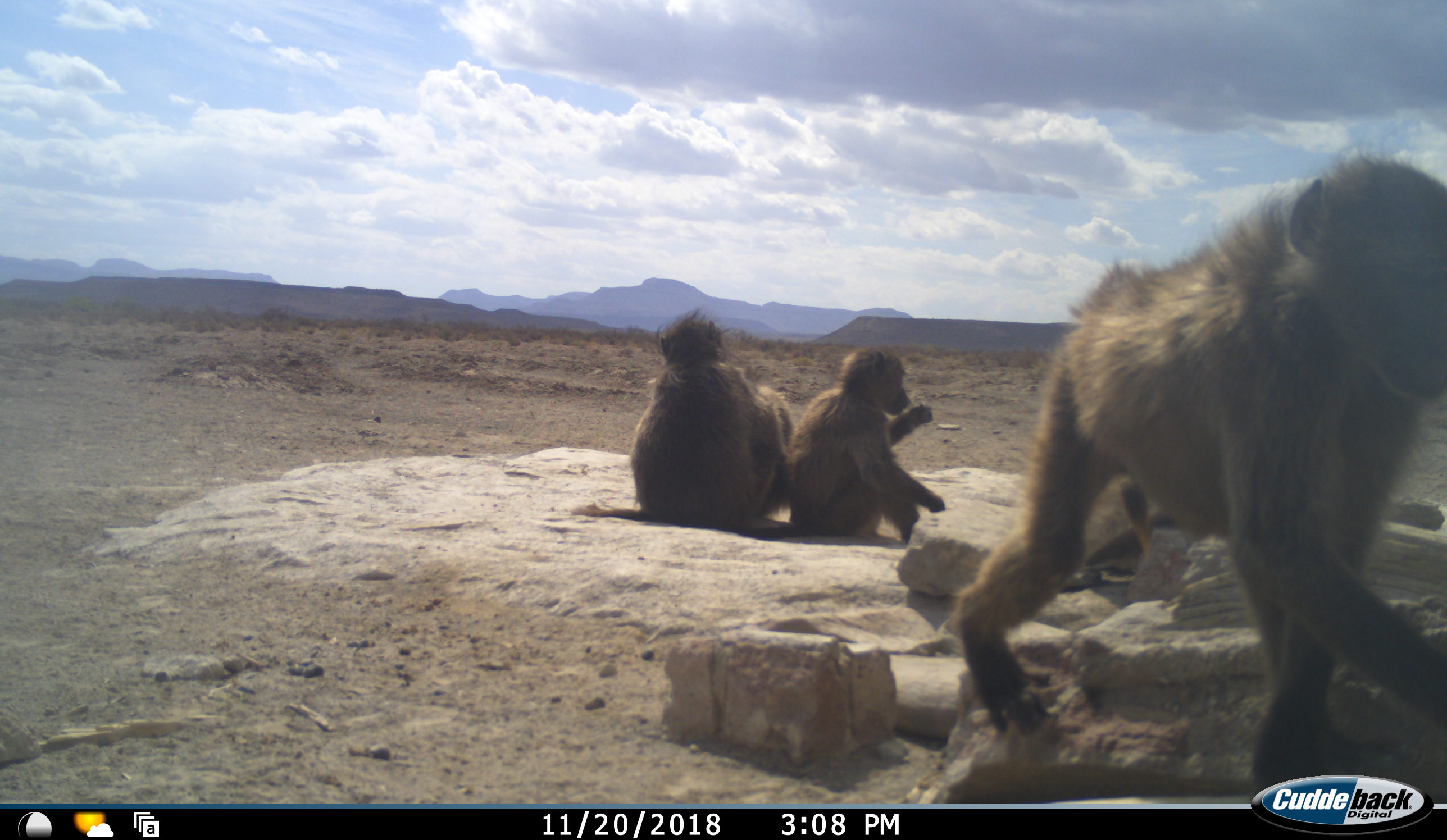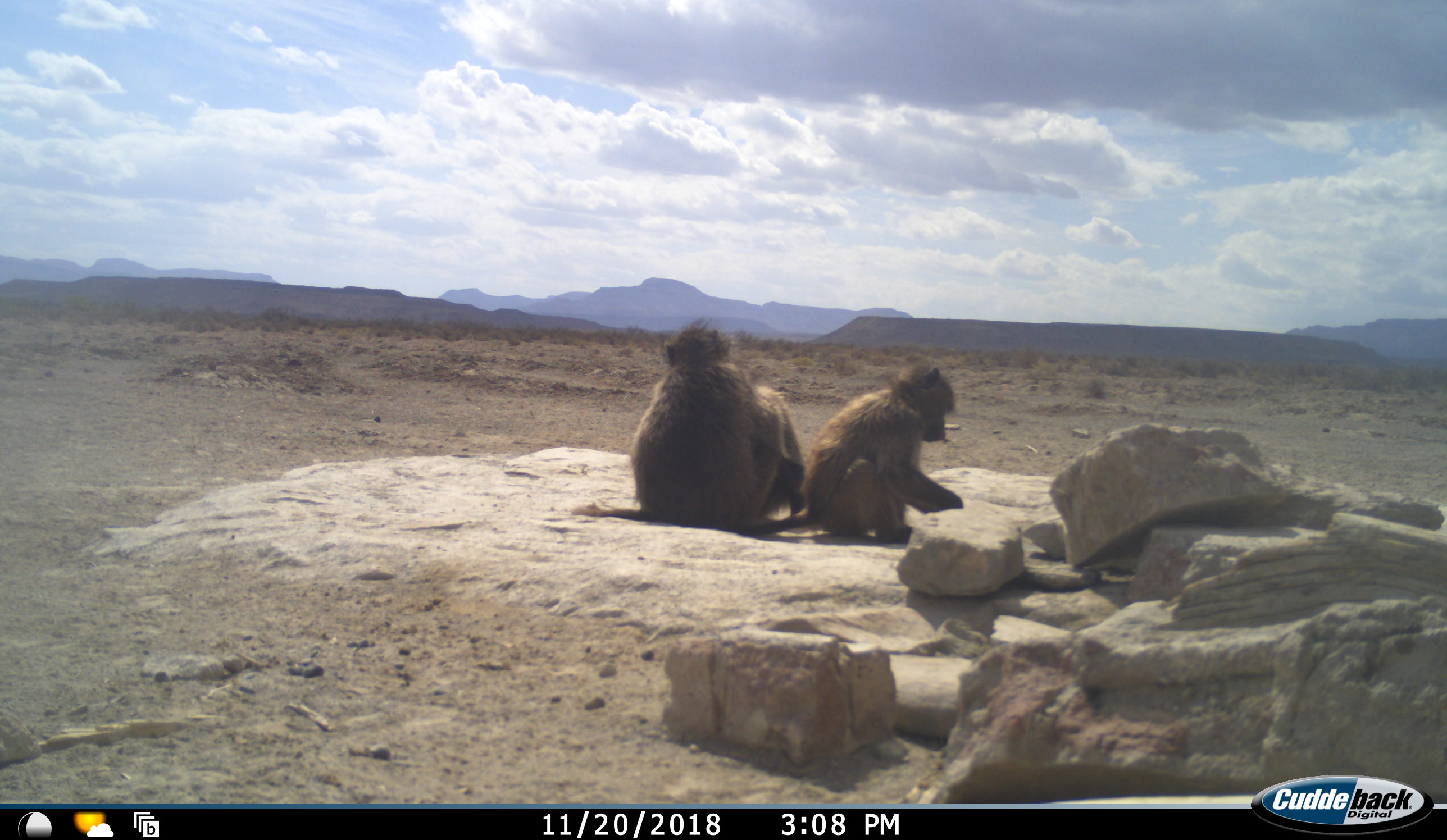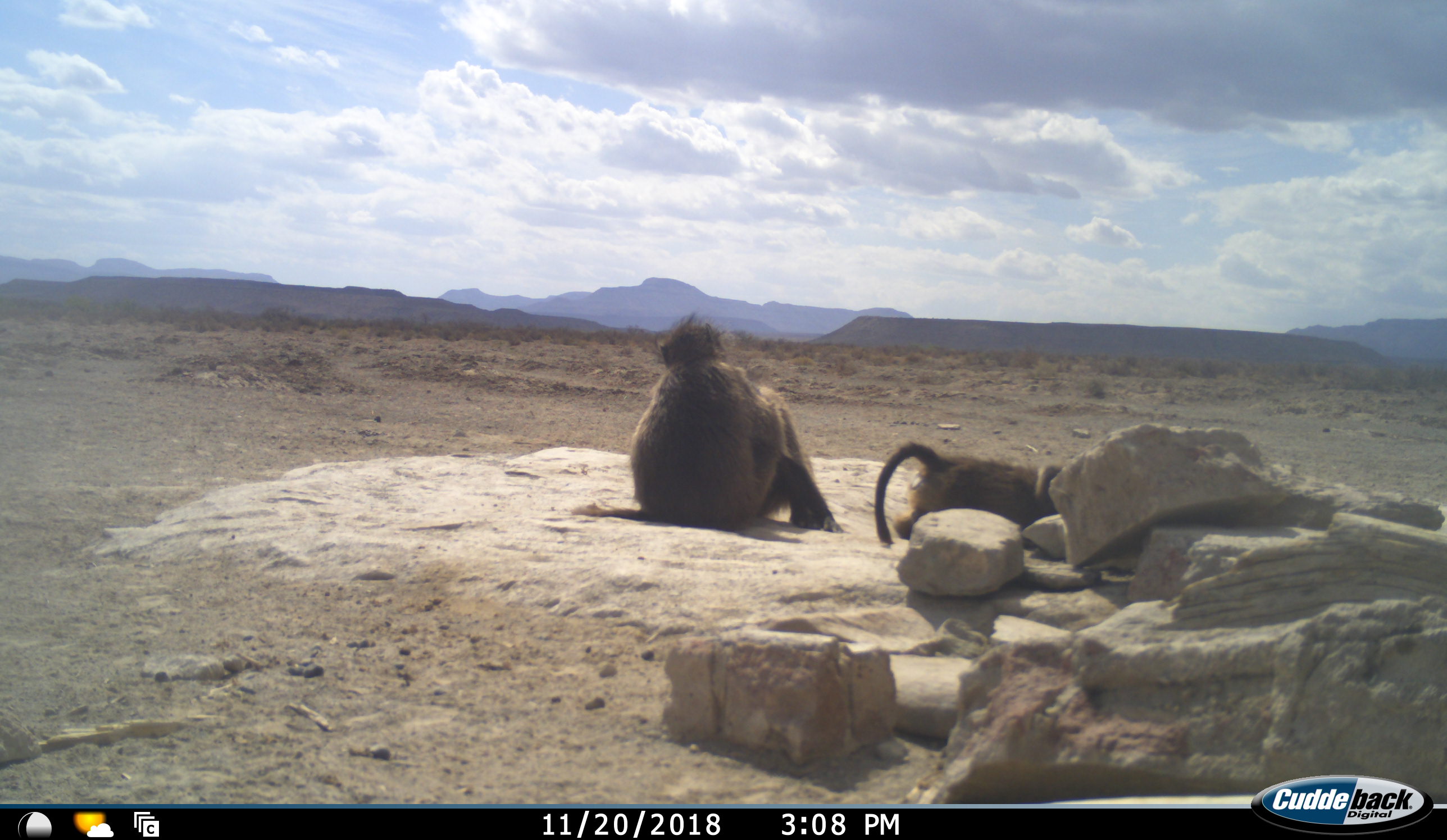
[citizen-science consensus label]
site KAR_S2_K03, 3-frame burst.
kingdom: Animalia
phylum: Chordata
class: Mammalia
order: Primates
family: Cercopithecidae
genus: Papio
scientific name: Papio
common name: baboon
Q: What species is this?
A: Baboon (Papio).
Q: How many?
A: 4.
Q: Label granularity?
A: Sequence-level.